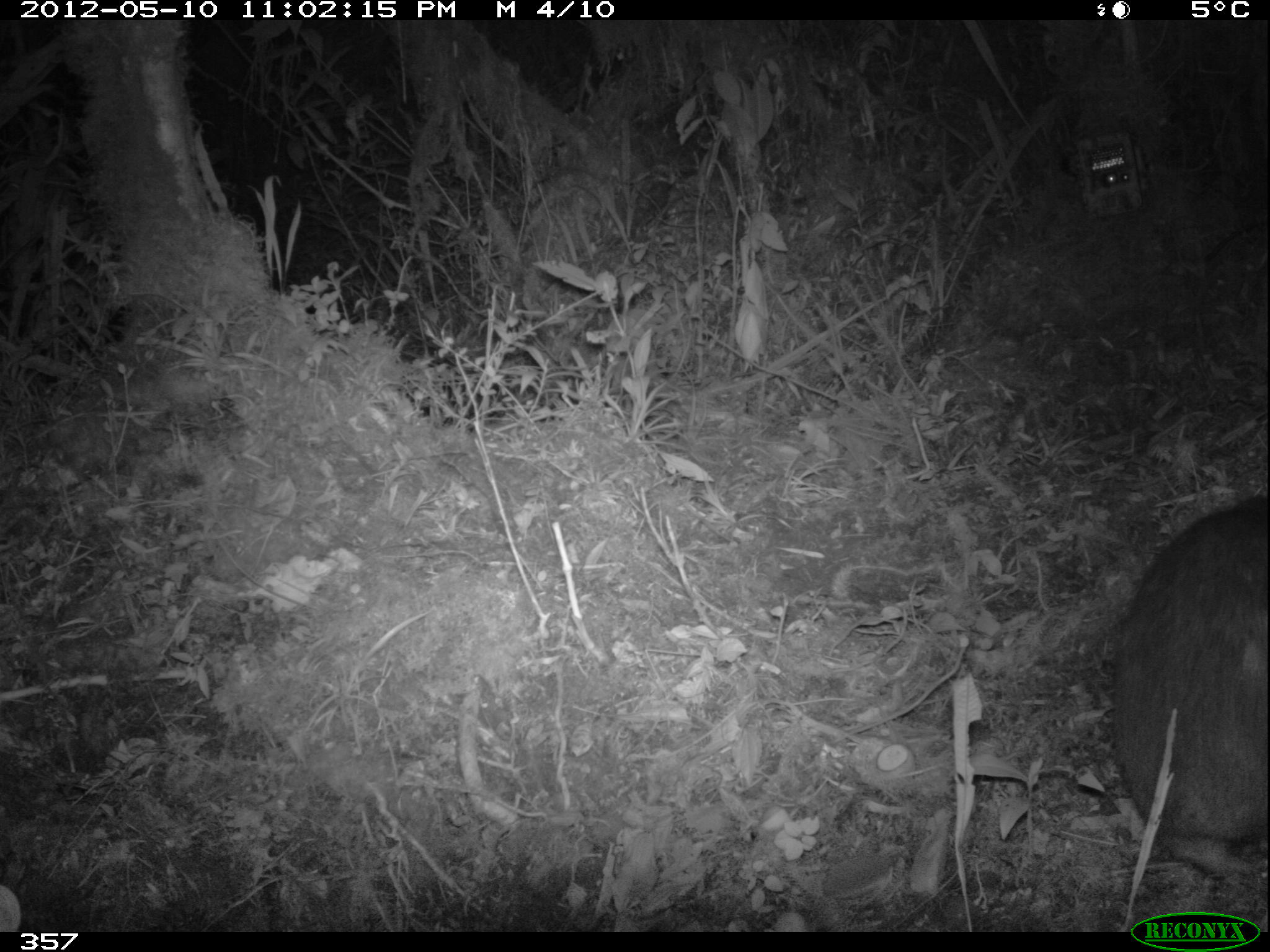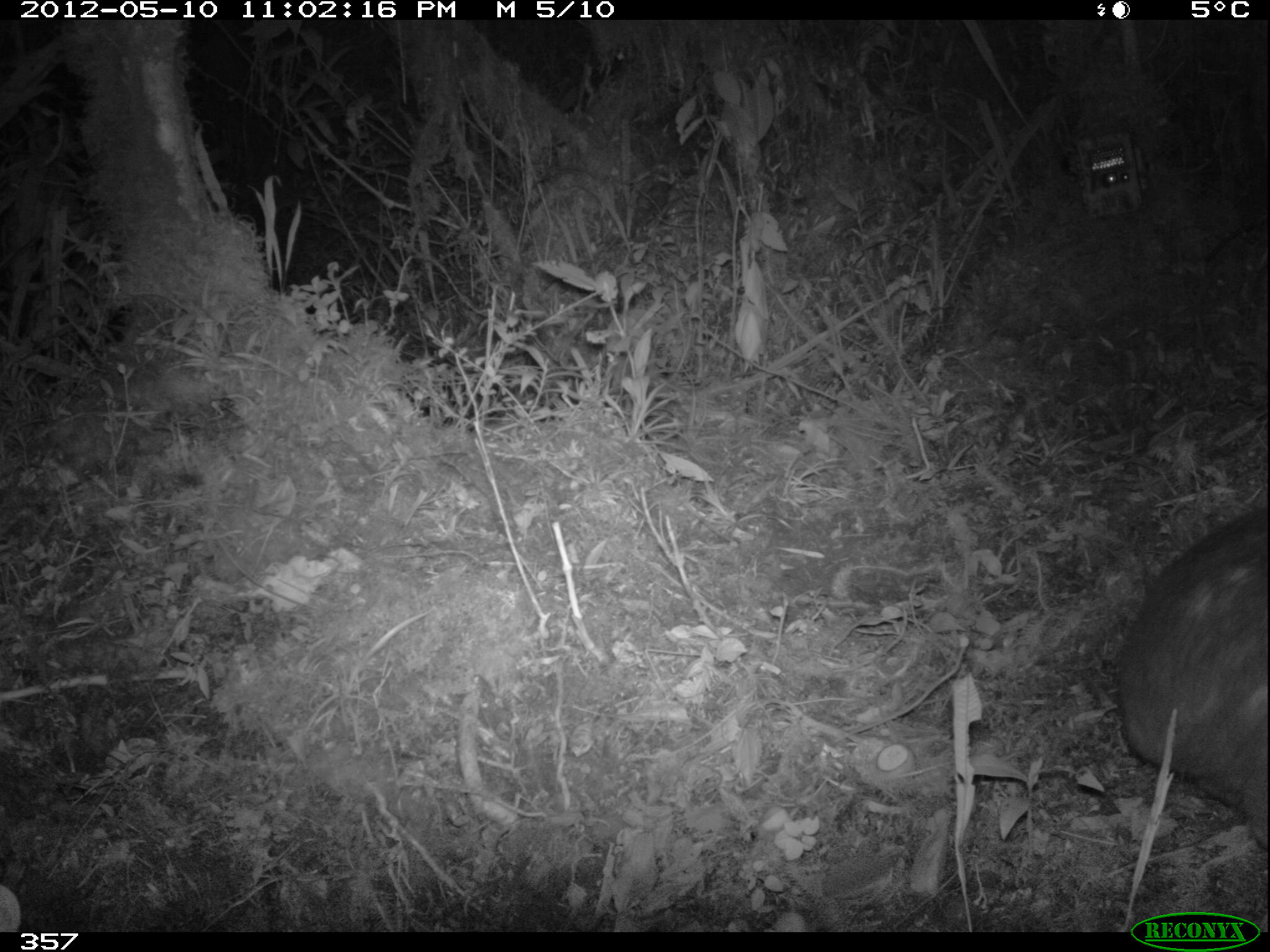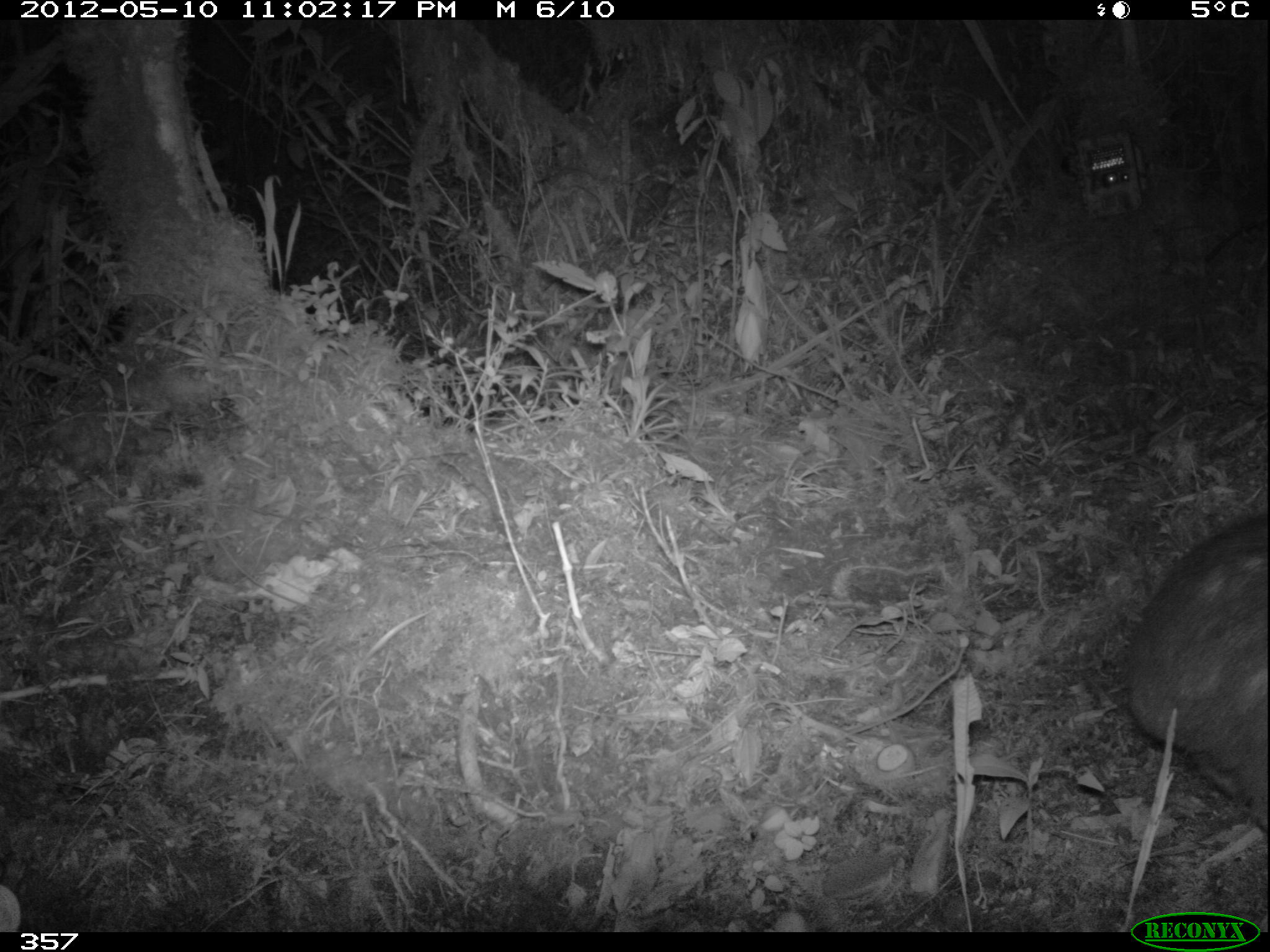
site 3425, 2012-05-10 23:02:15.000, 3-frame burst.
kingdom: Animalia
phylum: Chordata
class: Mammalia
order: Rodentia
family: Cuniculidae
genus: Cuniculus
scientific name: Cuniculus taczanowskii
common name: mountain paca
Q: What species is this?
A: Cuniculus taczanowskii (mountain paca).